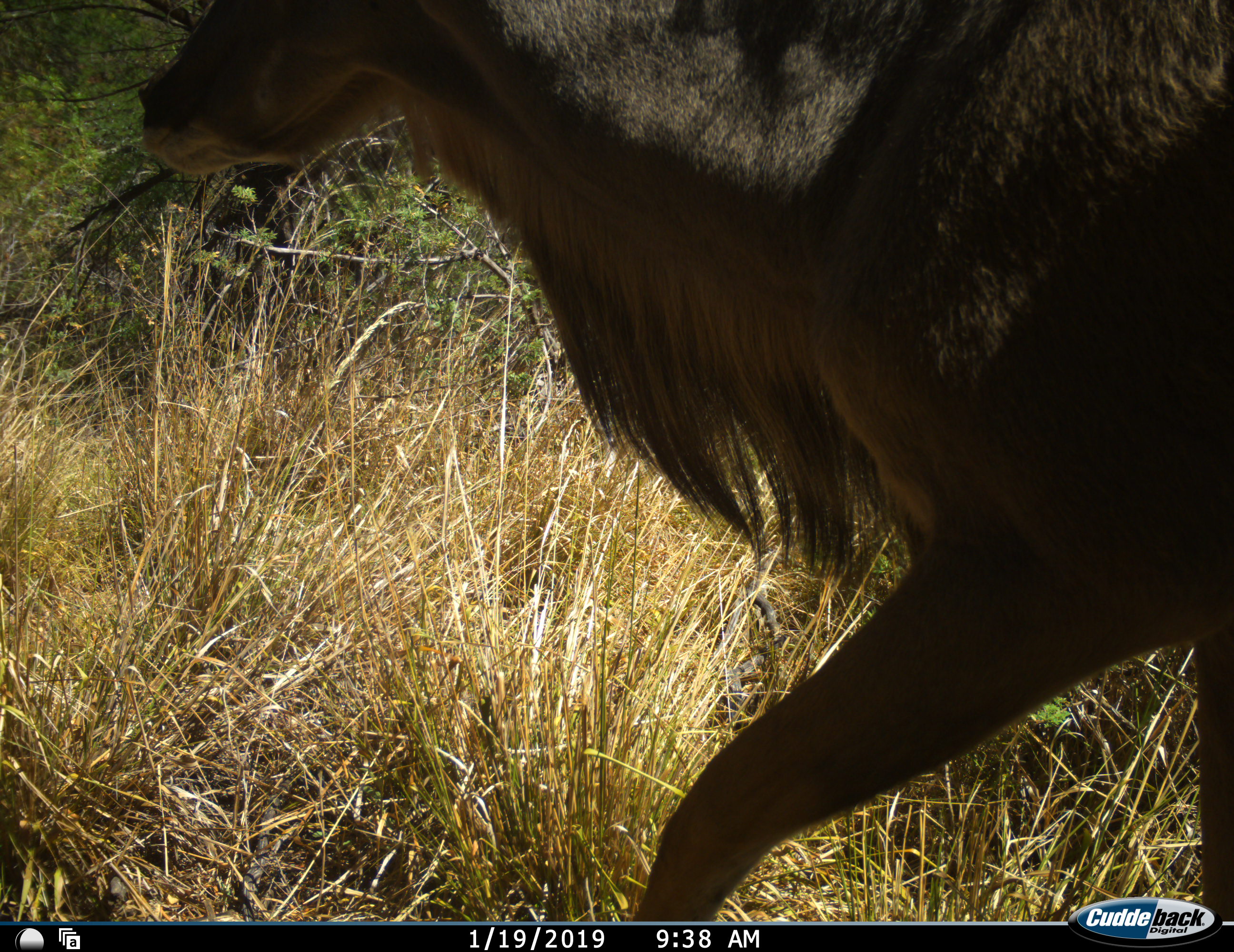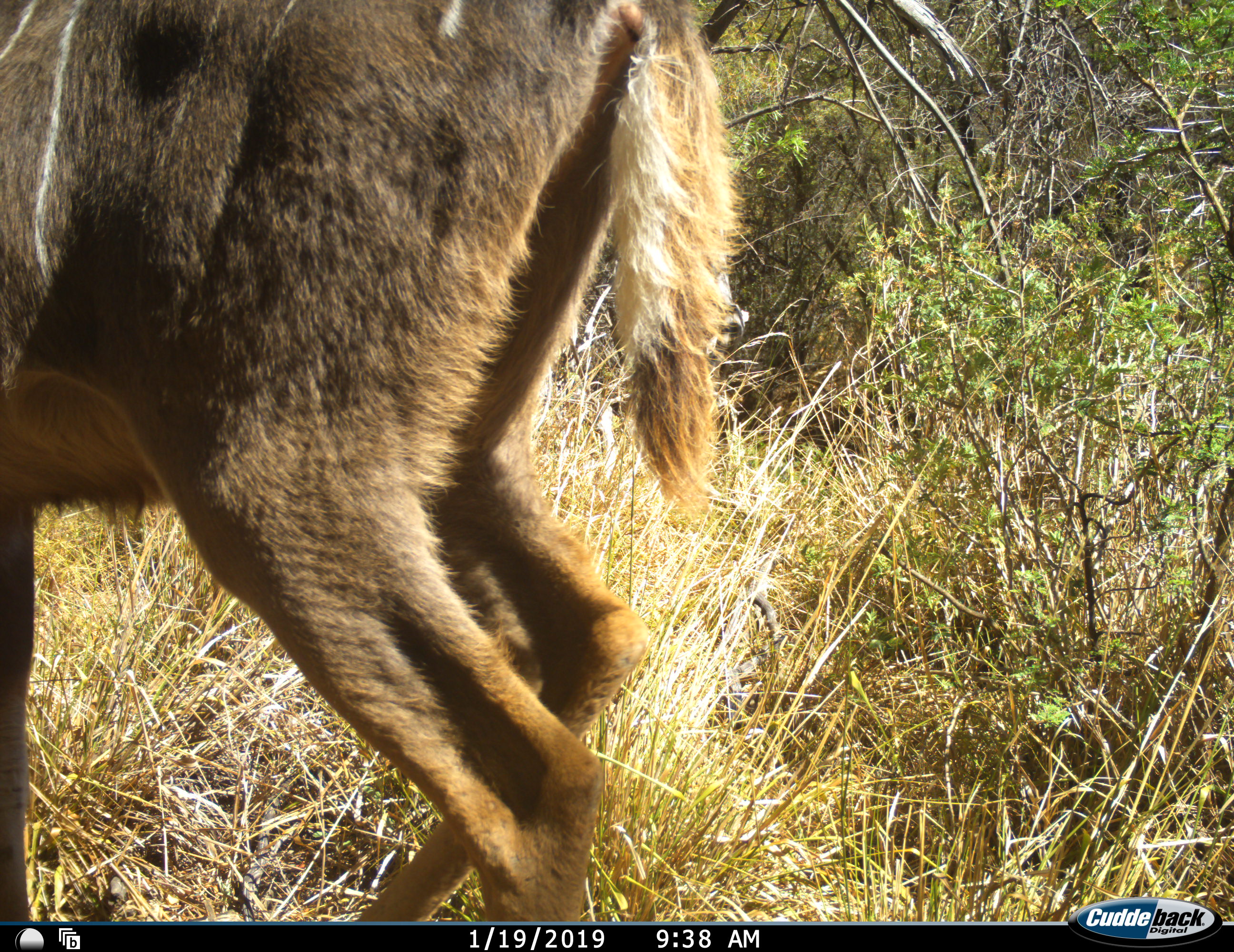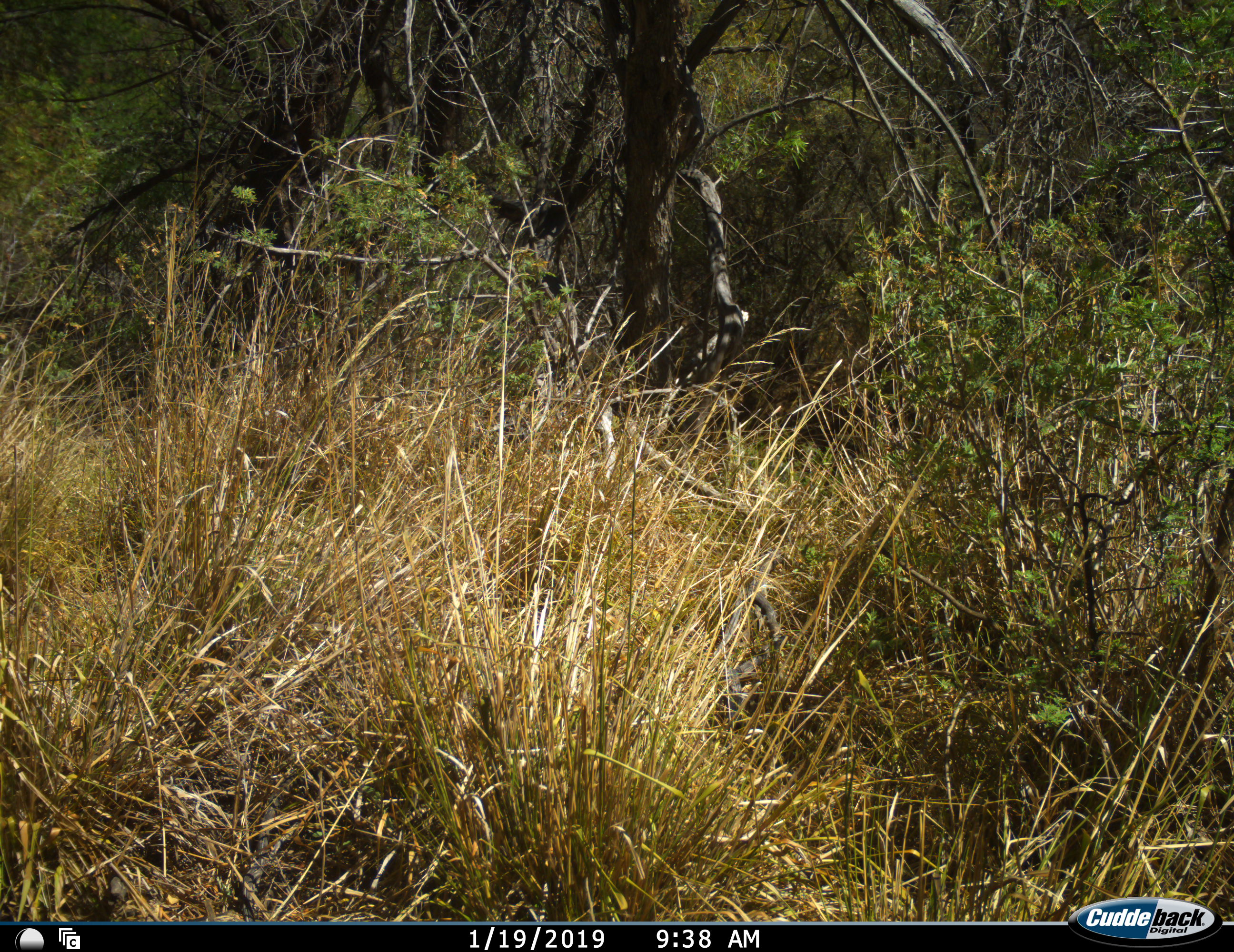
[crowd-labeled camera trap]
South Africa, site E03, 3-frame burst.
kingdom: Animalia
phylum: Chordata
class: Mammalia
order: Artiodactyla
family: Bovidae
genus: Tragelaphus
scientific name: Tragelaphus strepsiceros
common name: greater kudu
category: kudu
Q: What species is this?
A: Kudu (greater kudu) (Tragelaphus strepsiceros).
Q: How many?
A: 1.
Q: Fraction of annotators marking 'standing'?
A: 0%.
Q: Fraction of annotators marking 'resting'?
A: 0%.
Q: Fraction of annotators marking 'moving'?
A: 100%.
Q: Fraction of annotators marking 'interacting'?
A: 0%.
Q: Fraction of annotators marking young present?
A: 0%.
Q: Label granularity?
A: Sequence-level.